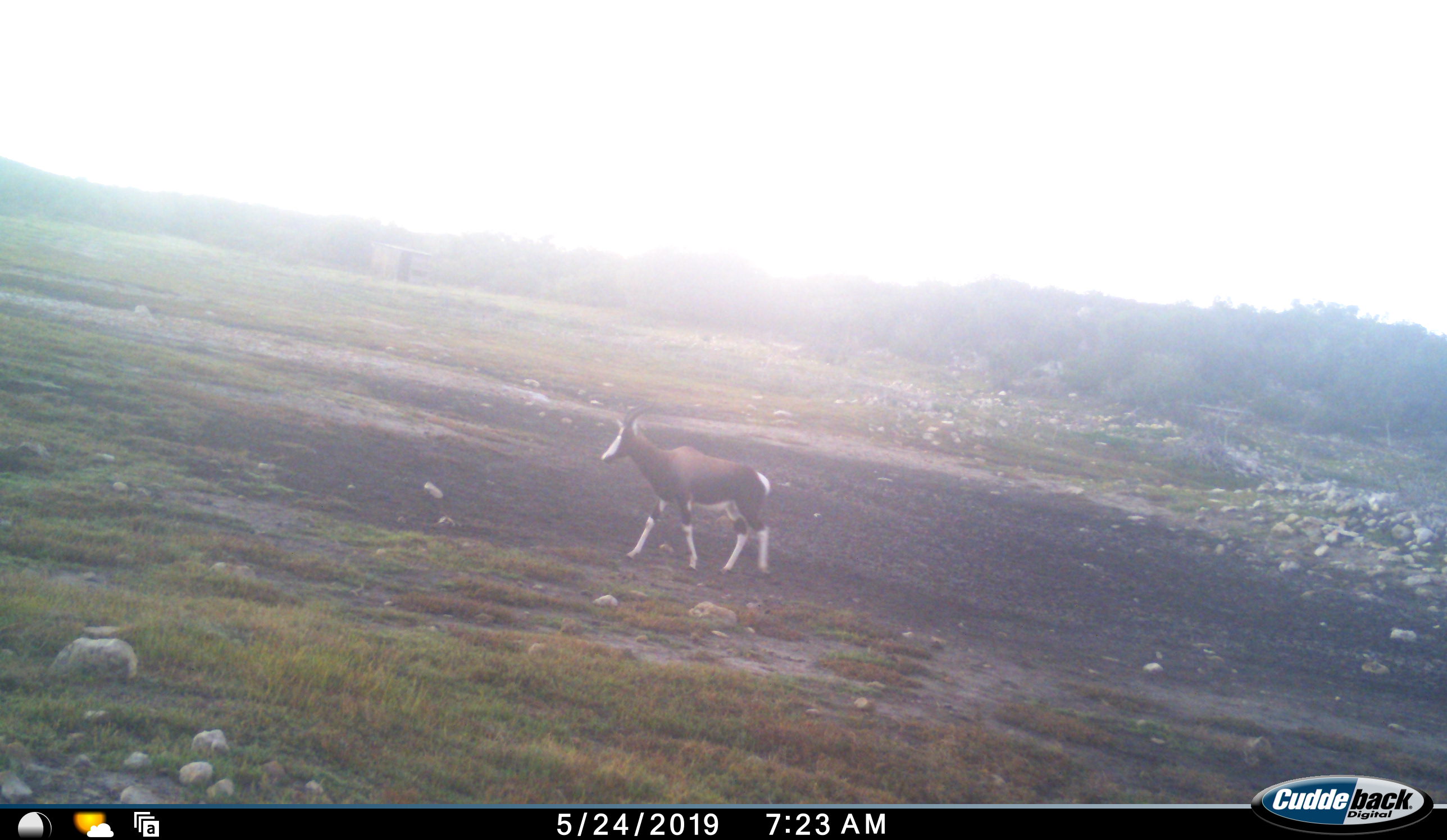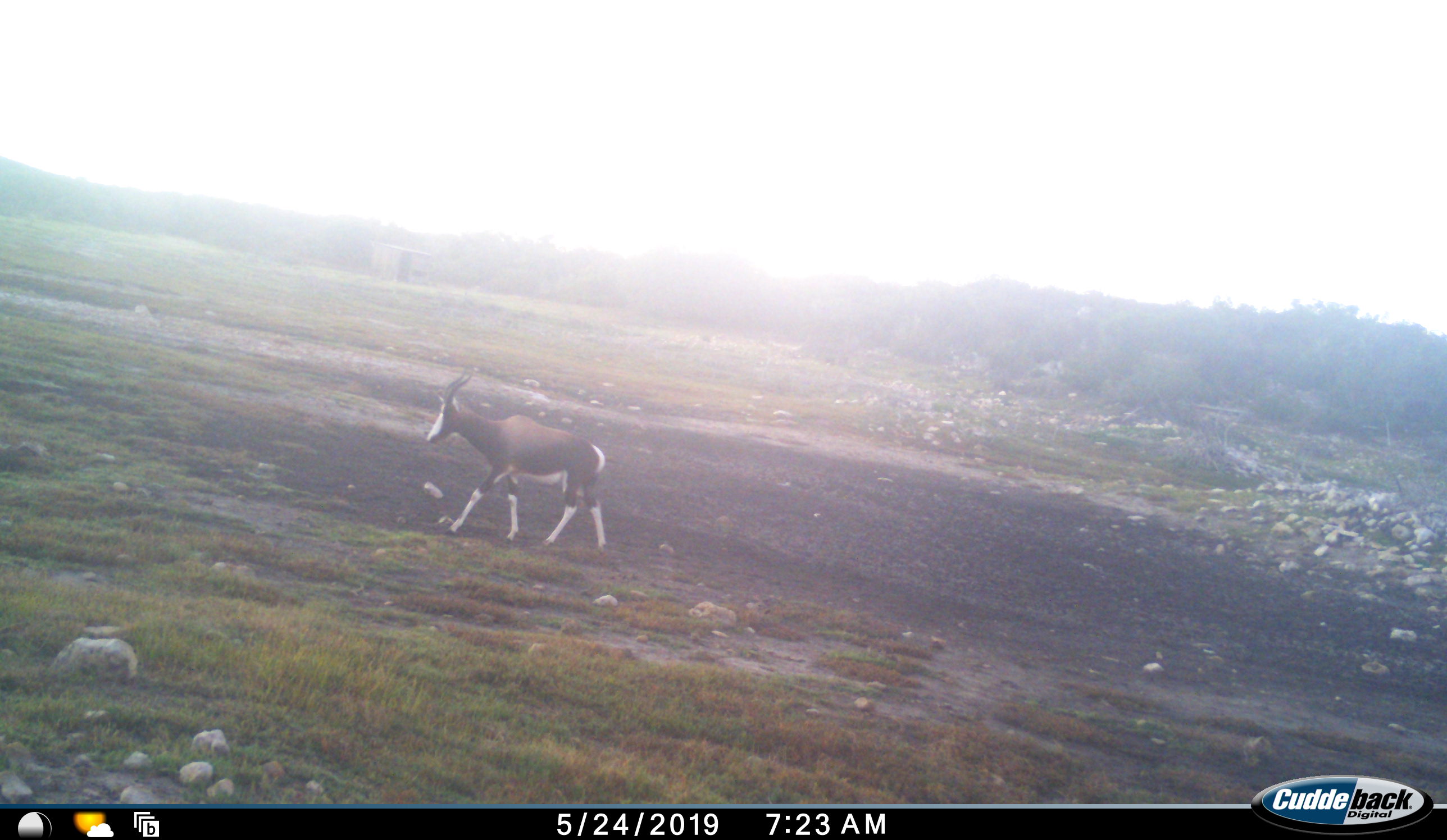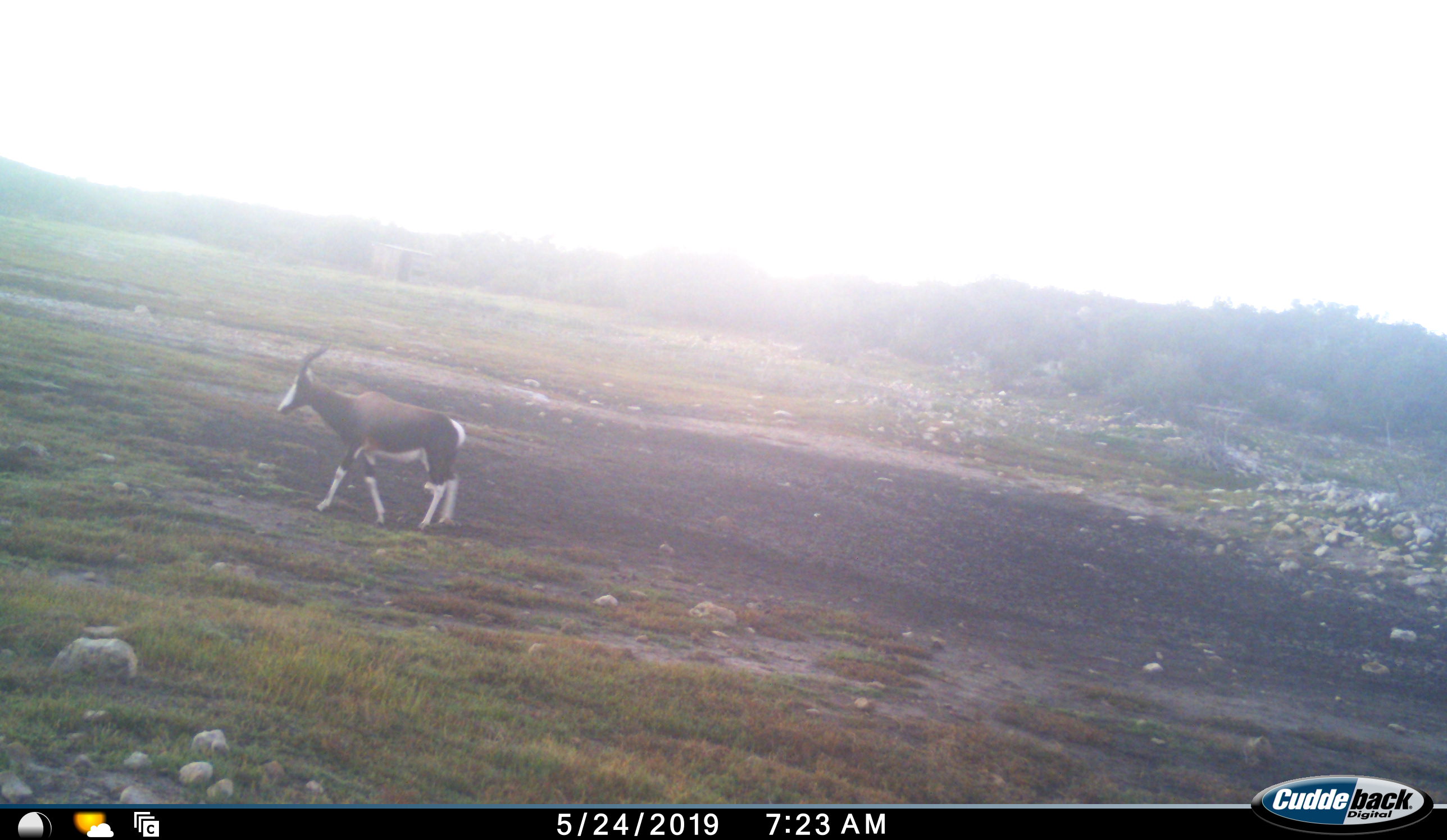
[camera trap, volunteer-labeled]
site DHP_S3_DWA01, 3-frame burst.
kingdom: Animalia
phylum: Chordata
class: Mammalia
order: Artiodactyla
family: Bovidae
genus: Damaliscus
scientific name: Damaliscus pygargus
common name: bontebok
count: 1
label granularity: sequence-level